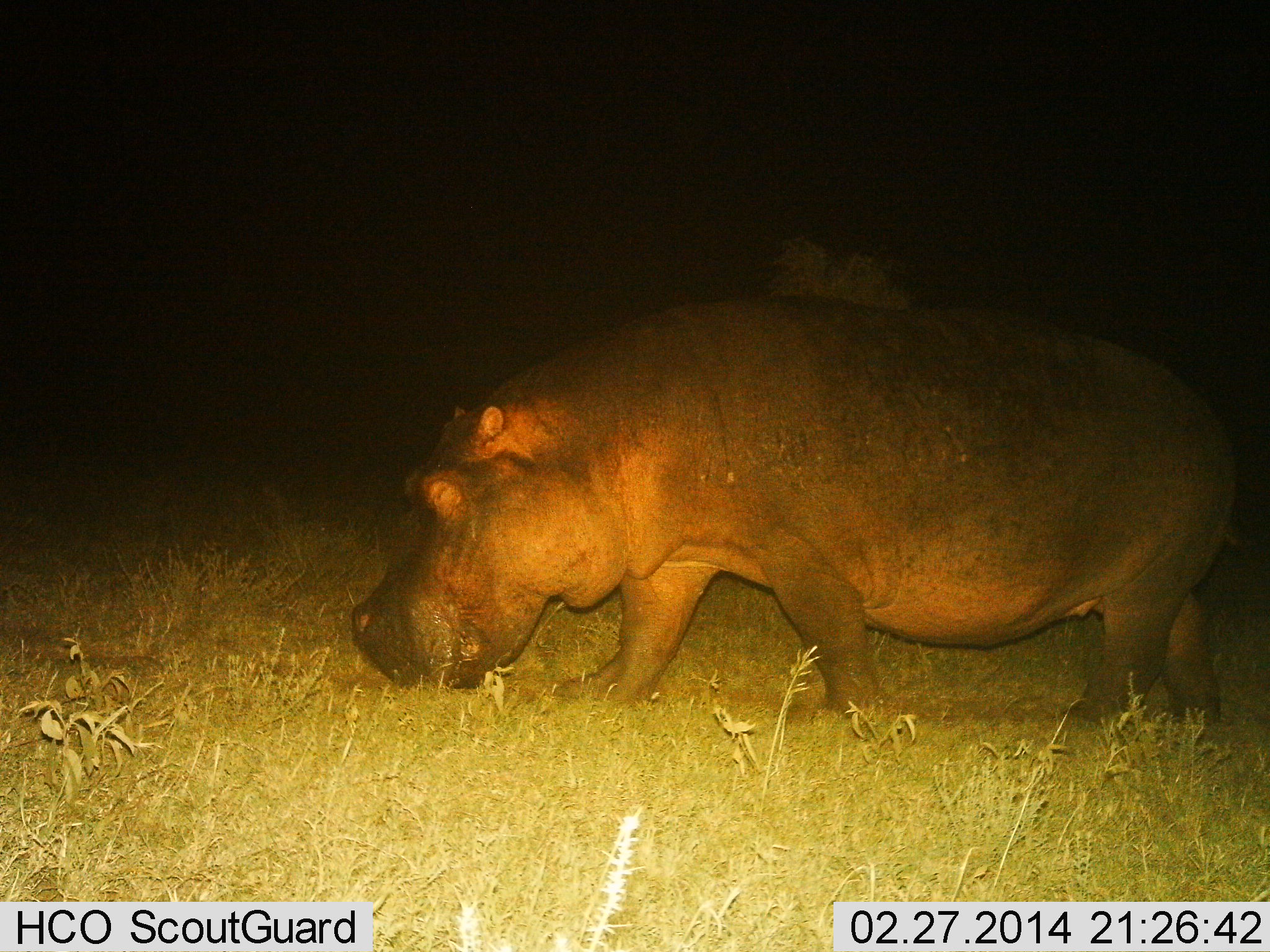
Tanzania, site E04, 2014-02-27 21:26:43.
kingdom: Animalia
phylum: Chordata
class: Mammalia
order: Artiodactyla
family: Hippopotamidae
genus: Hippopotamus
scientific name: Hippopotamus amphibius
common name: hippopotamus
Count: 1.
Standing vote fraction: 17%.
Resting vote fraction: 0%.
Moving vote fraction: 55%.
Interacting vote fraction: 0%.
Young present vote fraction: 0%.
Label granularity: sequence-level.